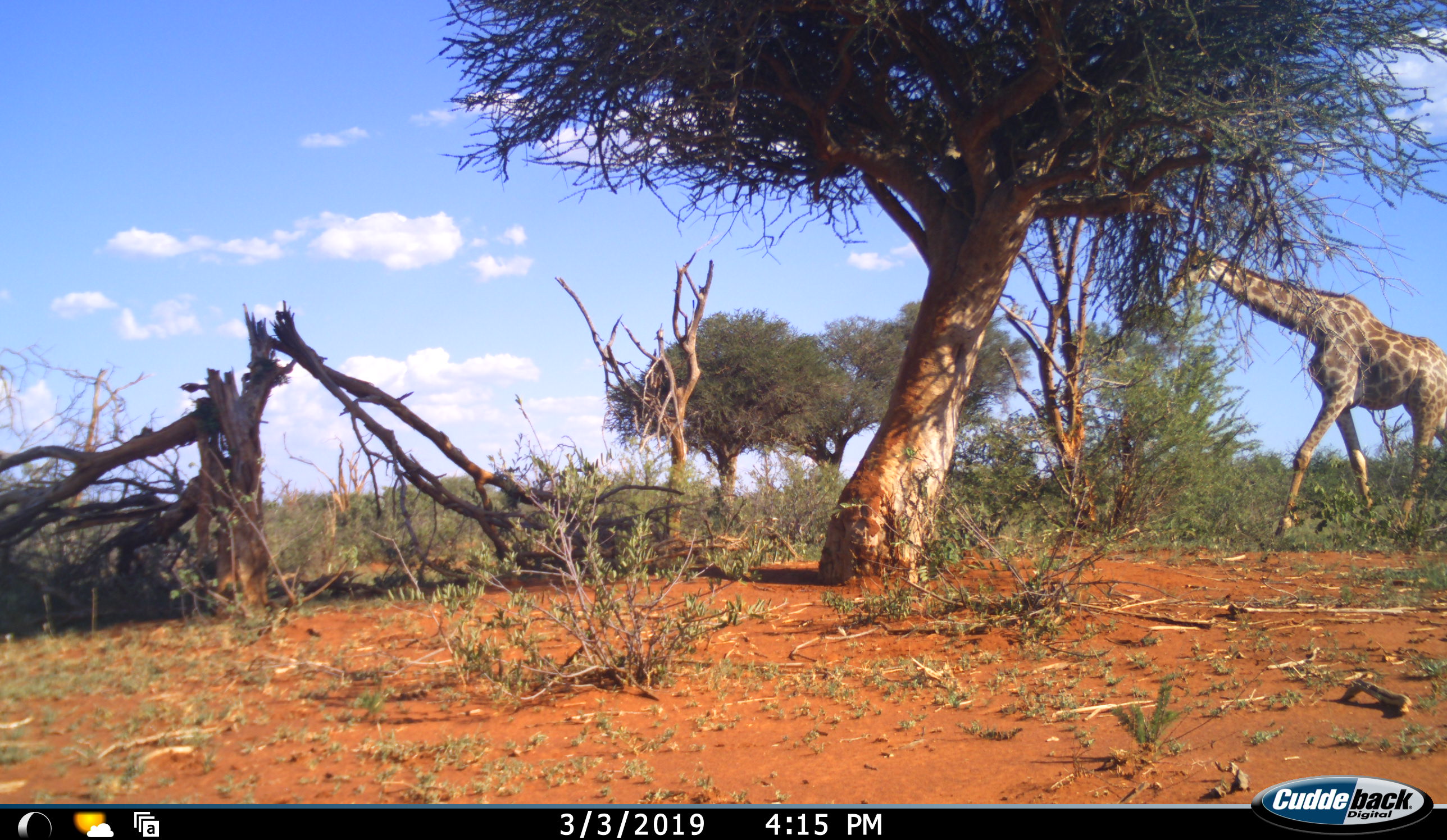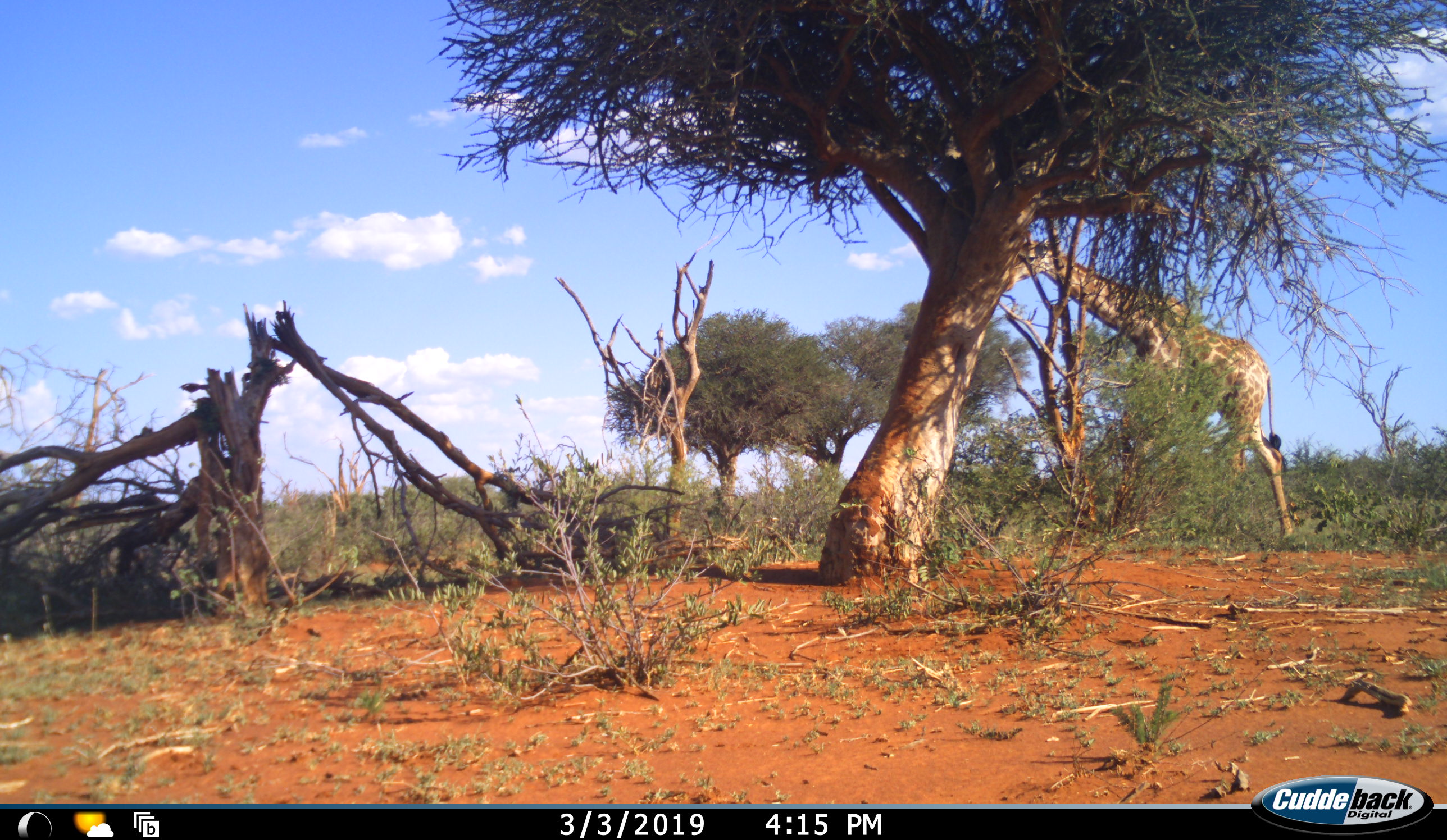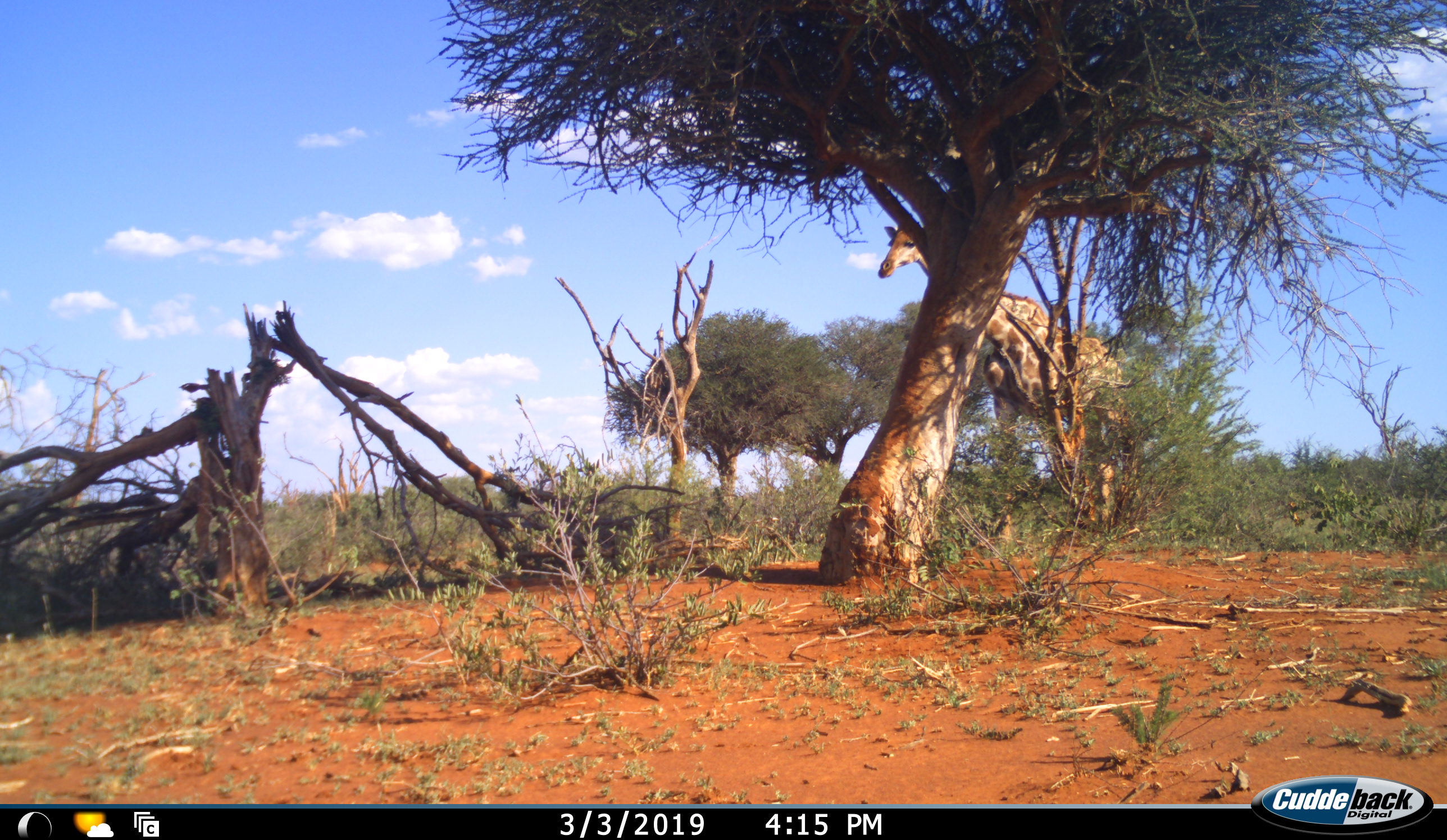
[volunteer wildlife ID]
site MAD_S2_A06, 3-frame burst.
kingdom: Animalia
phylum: Chordata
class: Mammalia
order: Artiodactyla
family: Giraffidae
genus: Giraffa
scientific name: Giraffa camelopardalis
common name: giraffe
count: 1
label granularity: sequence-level